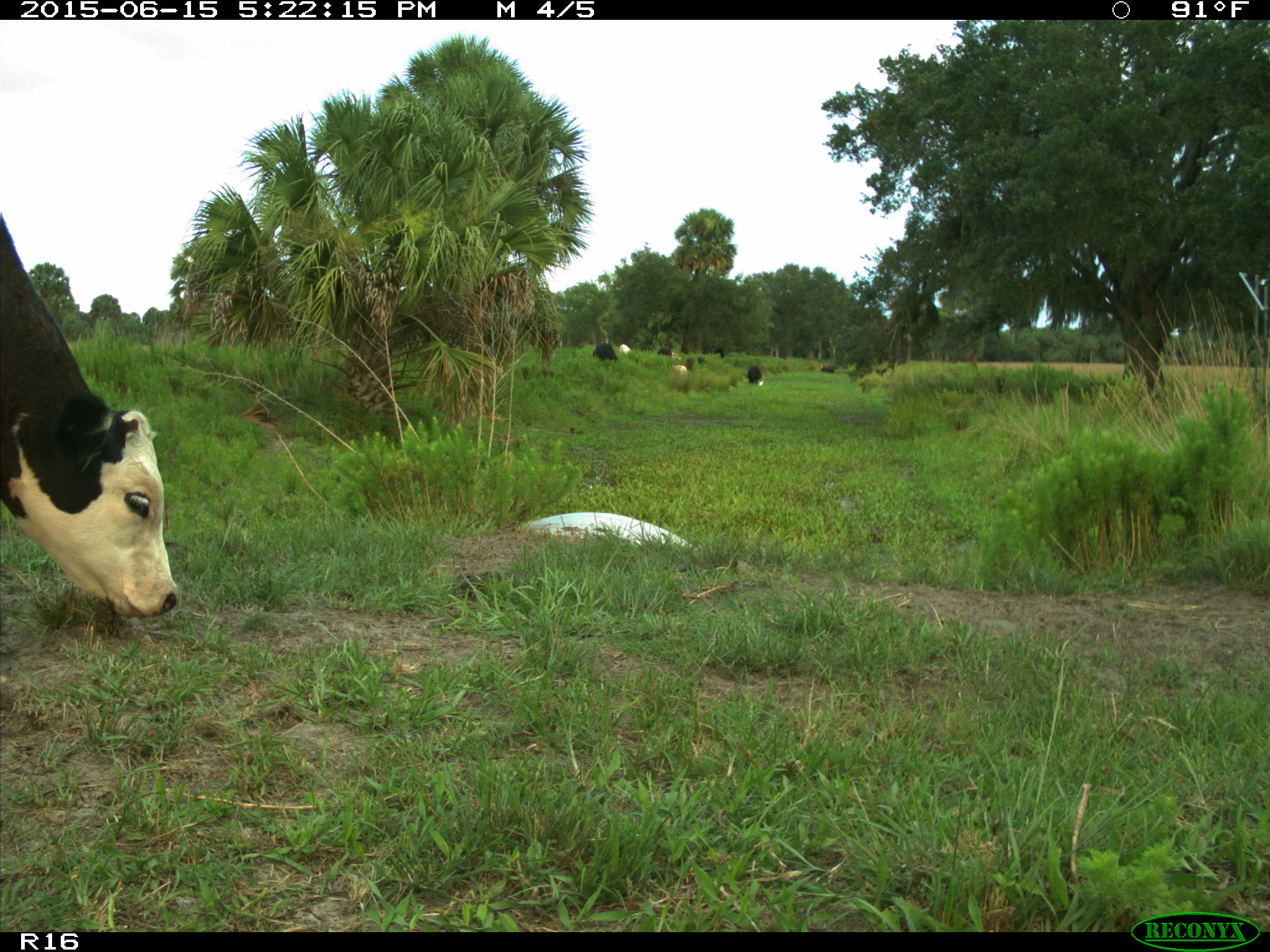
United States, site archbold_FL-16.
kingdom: Animalia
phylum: Chordata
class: Mammalia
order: Artiodactyla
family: Bovidae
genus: Bos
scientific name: Bos taurus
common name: domestic cow